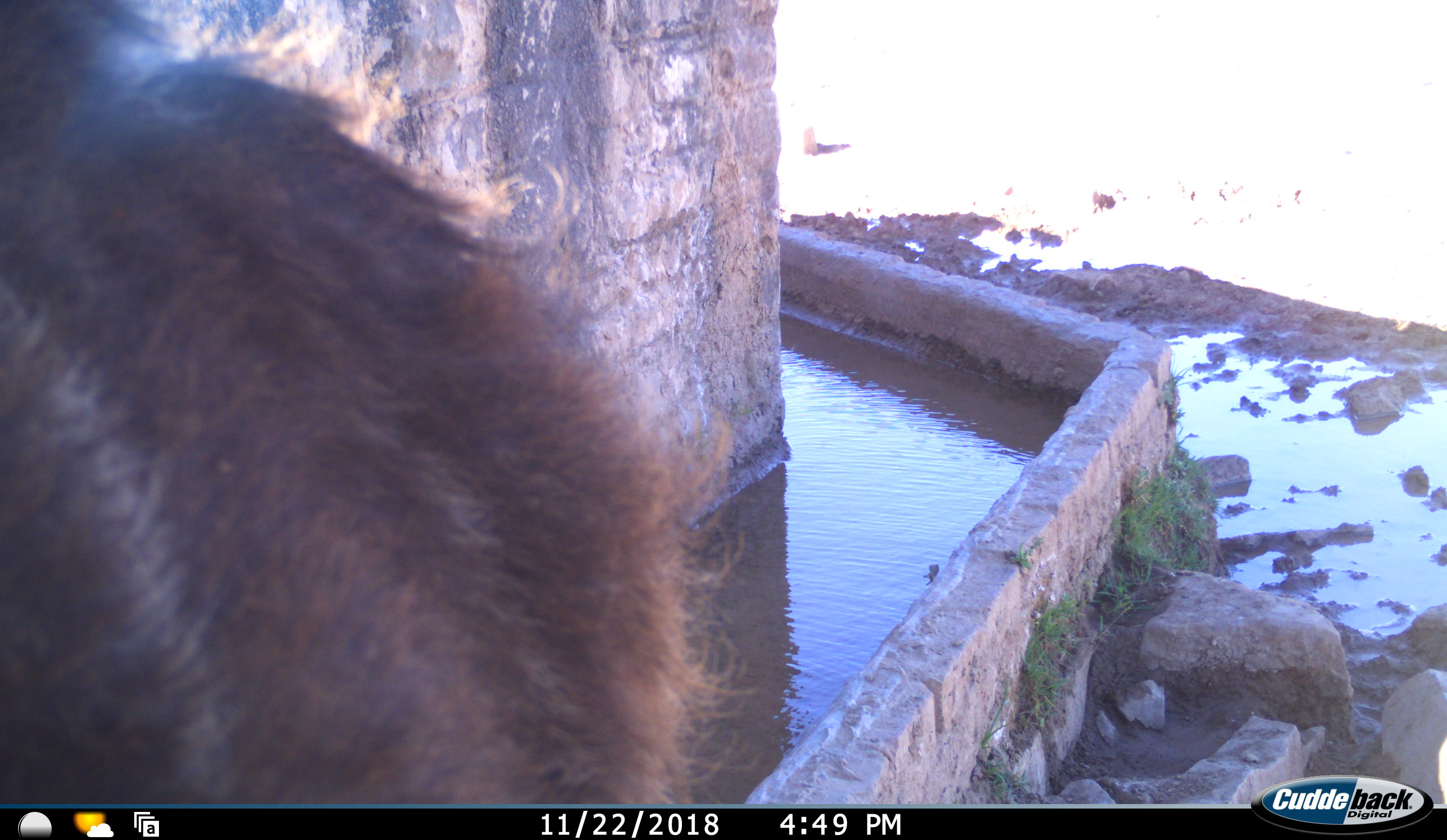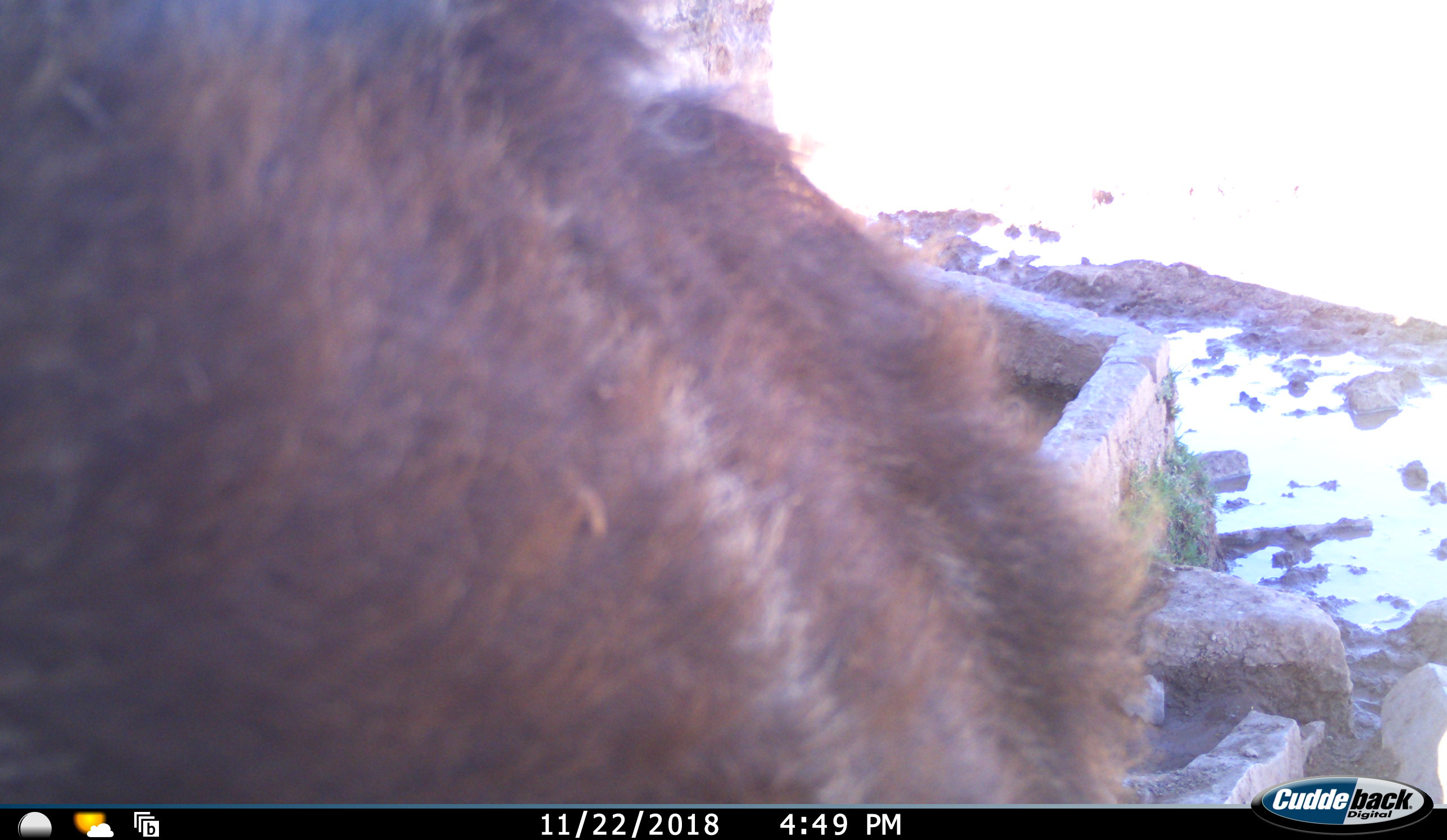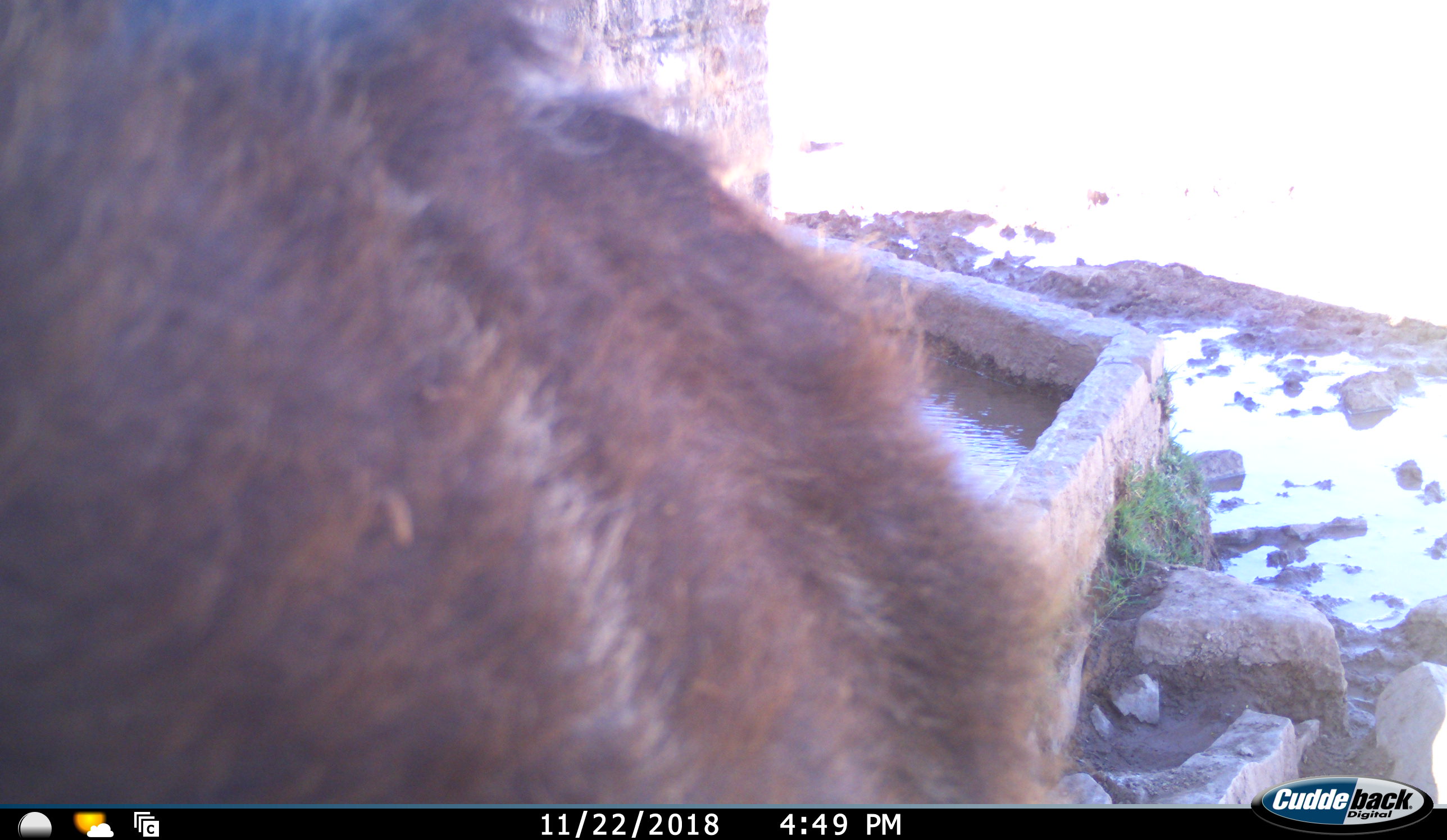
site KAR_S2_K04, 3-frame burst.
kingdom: Animalia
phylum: Chordata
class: Mammalia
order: Primates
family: Cercopithecidae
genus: Papio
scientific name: Papio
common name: baboon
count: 1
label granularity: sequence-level